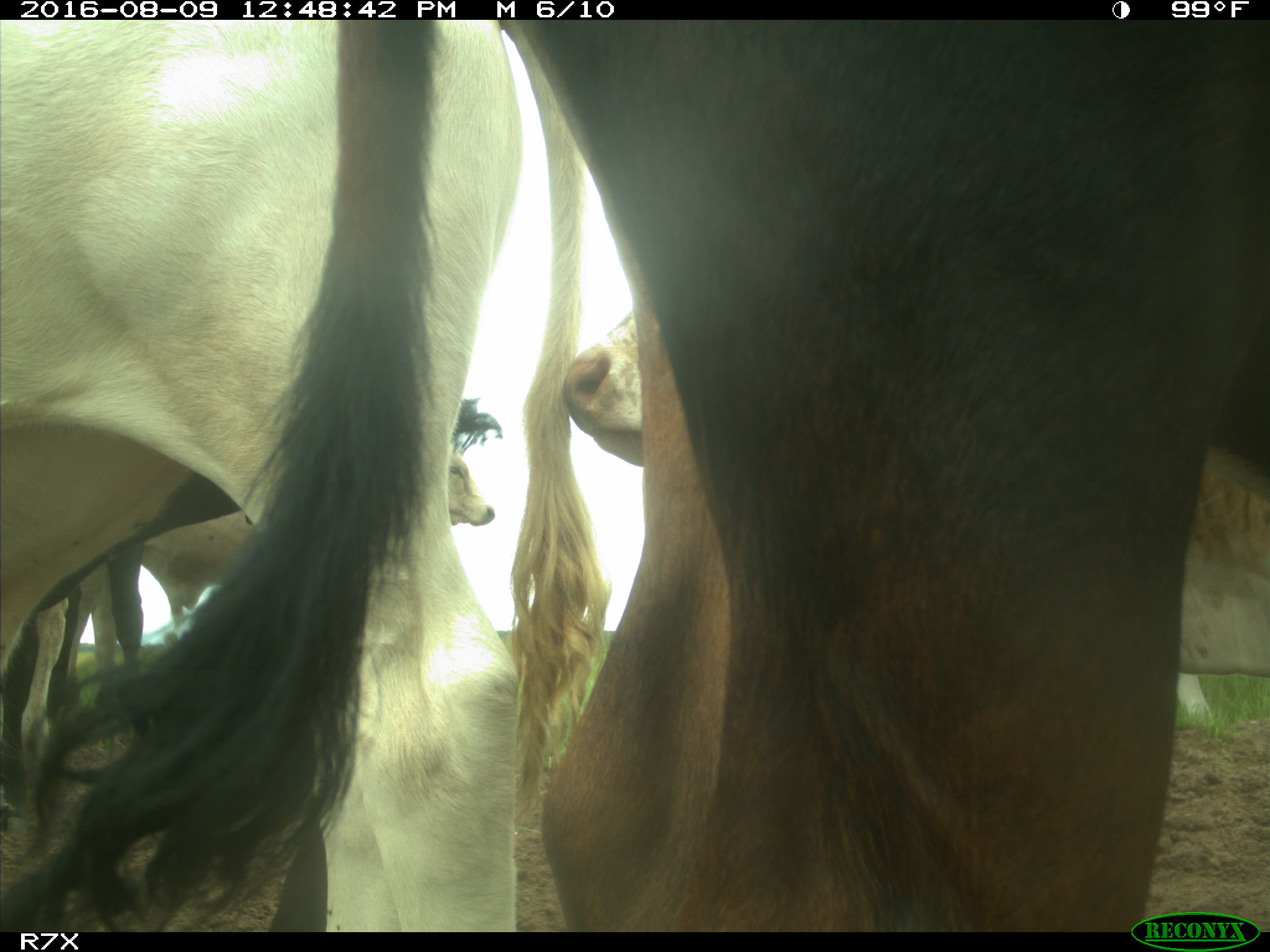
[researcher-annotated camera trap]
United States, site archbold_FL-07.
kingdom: Animalia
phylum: Chordata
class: Mammalia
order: Artiodactyla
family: Bovidae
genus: Bos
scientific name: Bos taurus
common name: domestic cow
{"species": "Bos taurus (domestic cow)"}